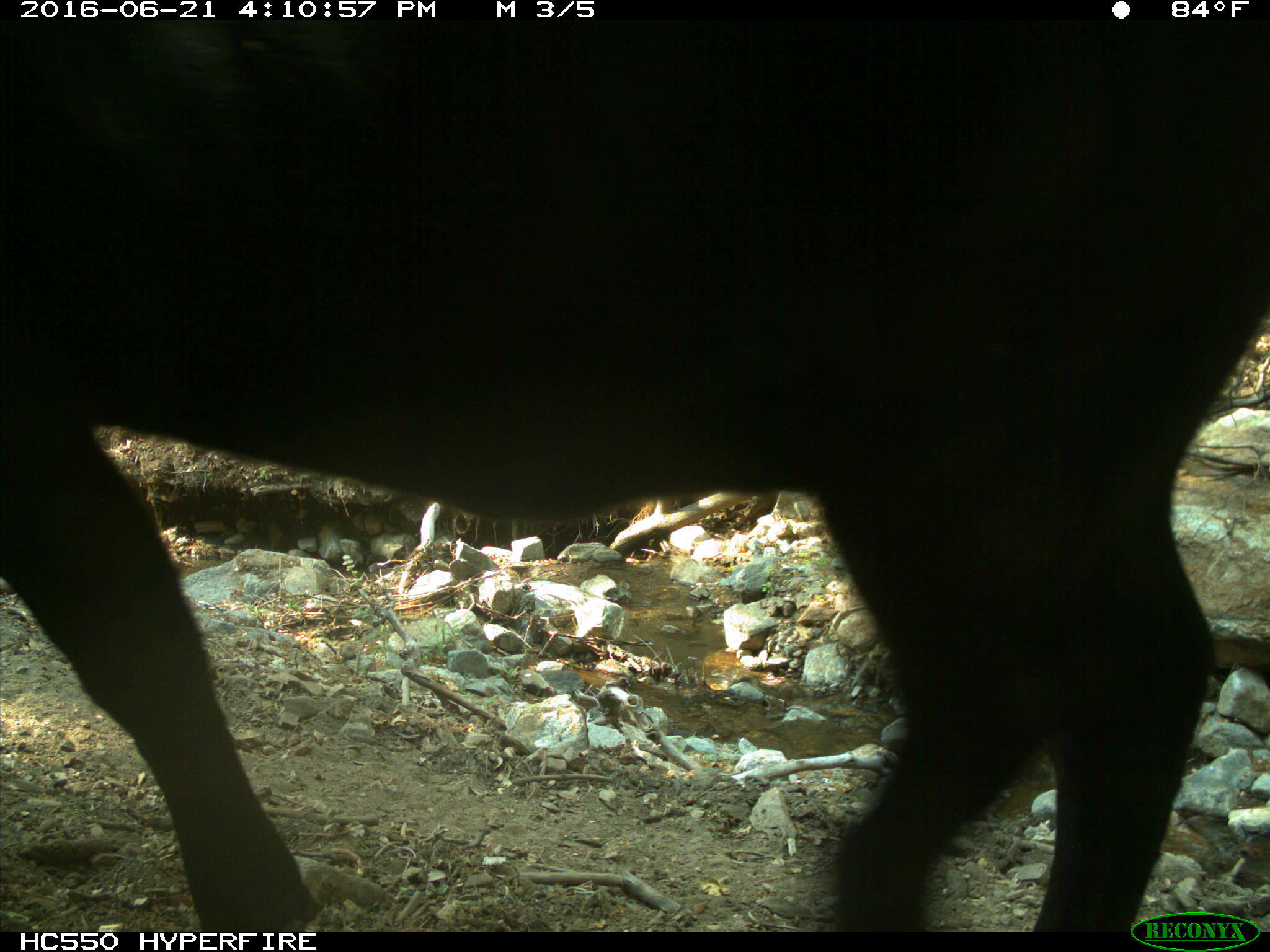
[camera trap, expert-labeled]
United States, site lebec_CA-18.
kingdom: Animalia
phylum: Chordata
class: Mammalia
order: Artiodactyla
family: Bovidae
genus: Bos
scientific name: Bos taurus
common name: domestic cow